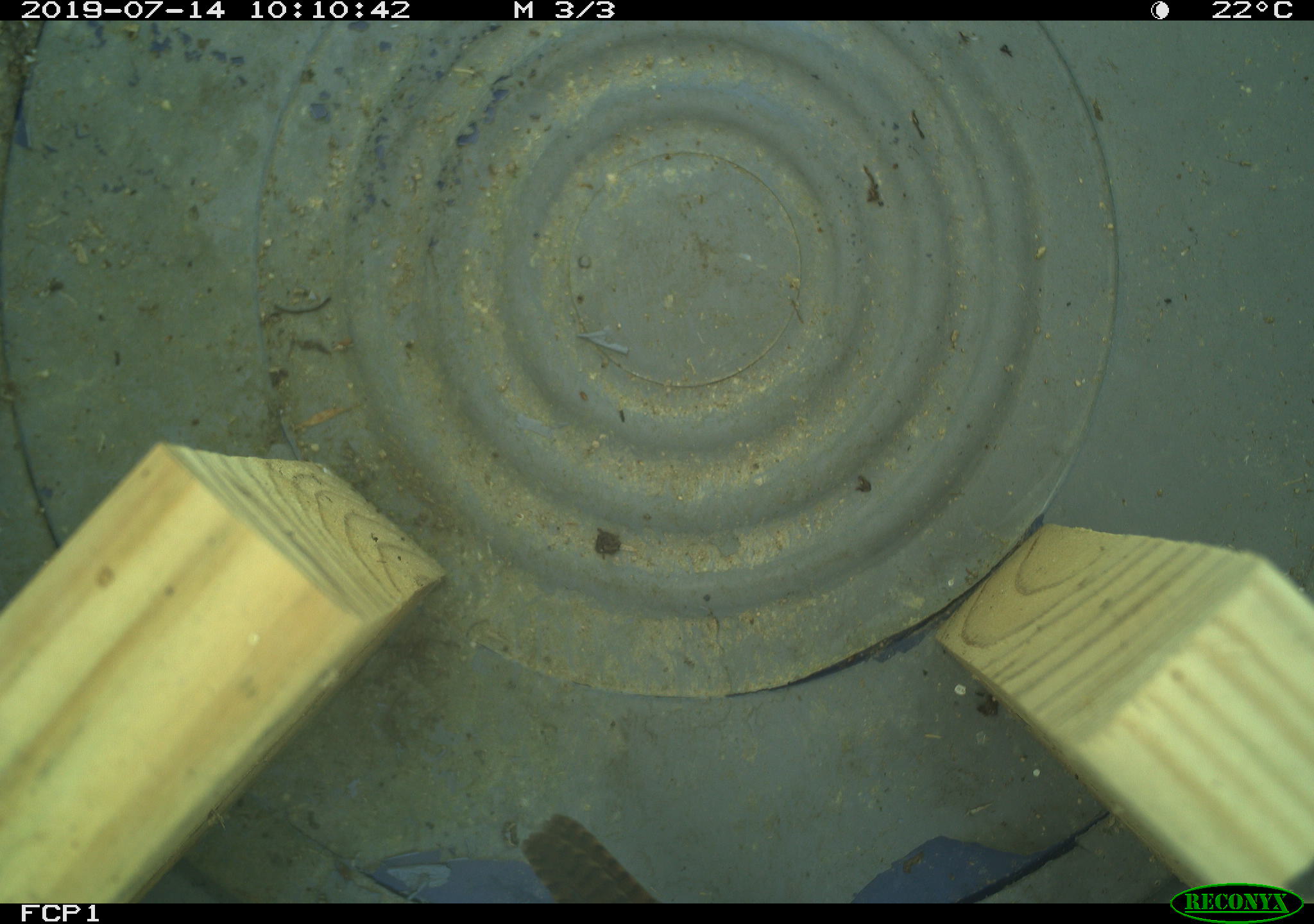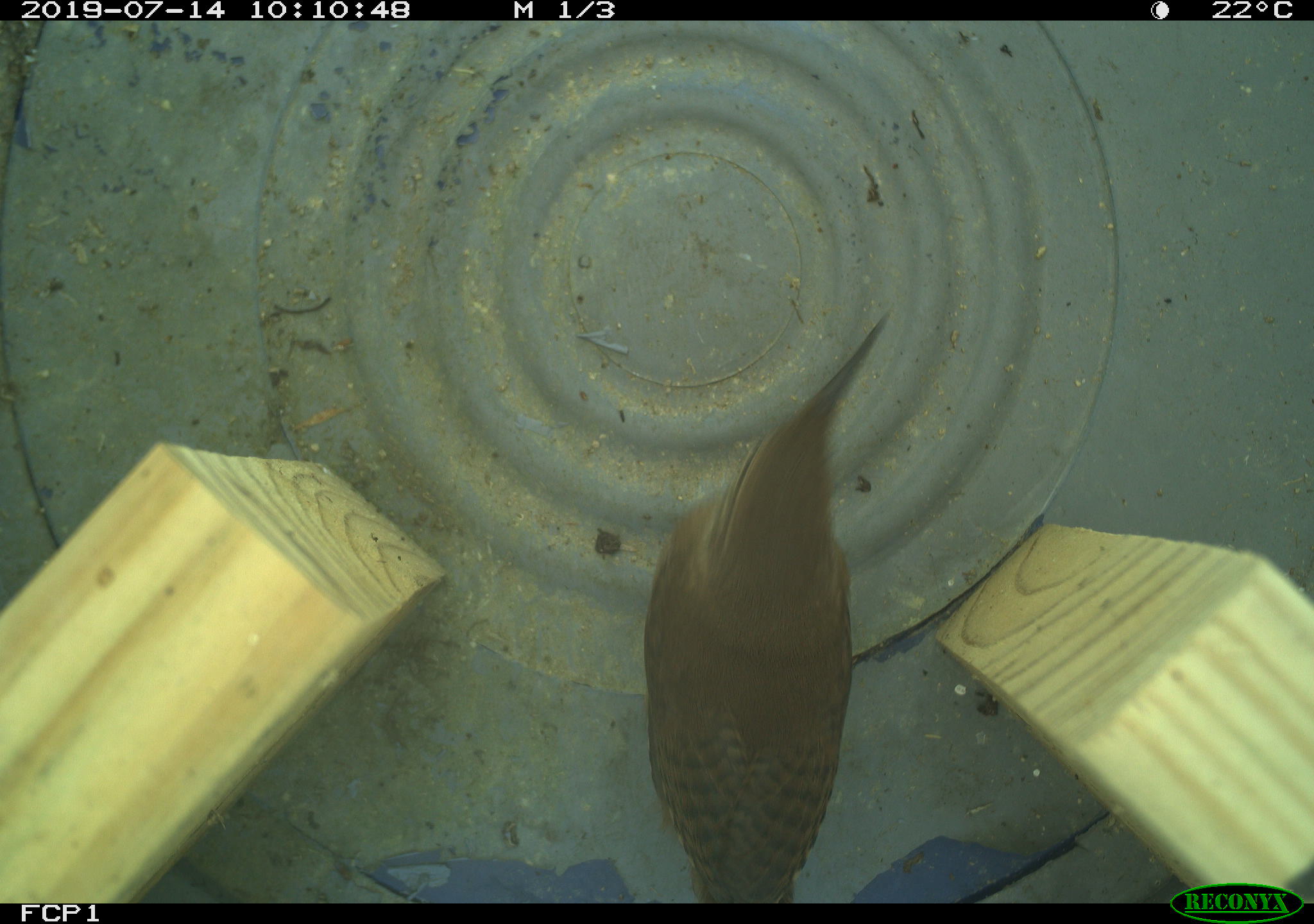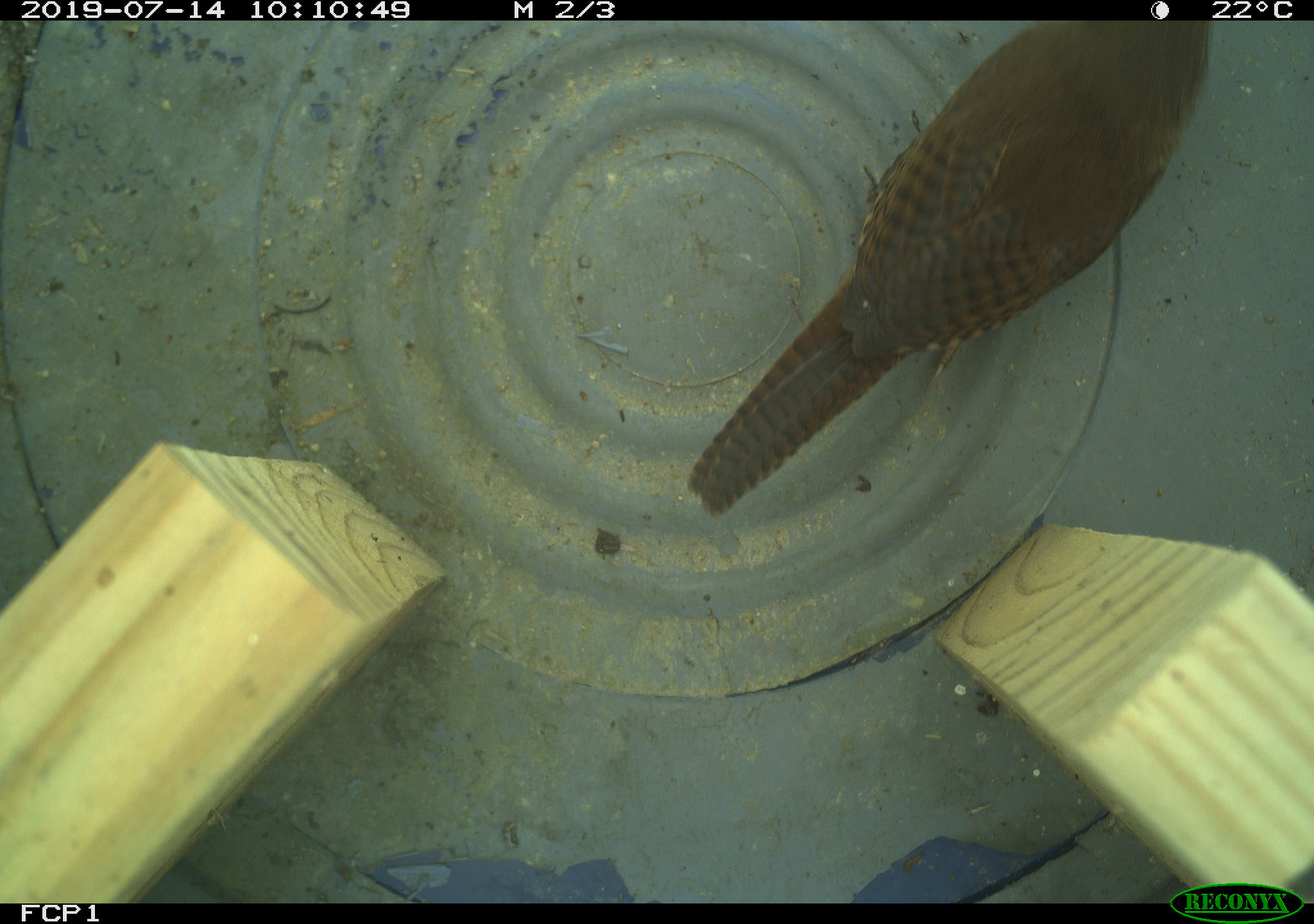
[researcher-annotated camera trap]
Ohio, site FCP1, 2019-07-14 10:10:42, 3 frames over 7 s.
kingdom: Animalia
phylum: Chordata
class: Aves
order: Passeriformes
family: Troglodytidae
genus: Troglodytes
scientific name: Troglodytes aedon aedon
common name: northern house wren